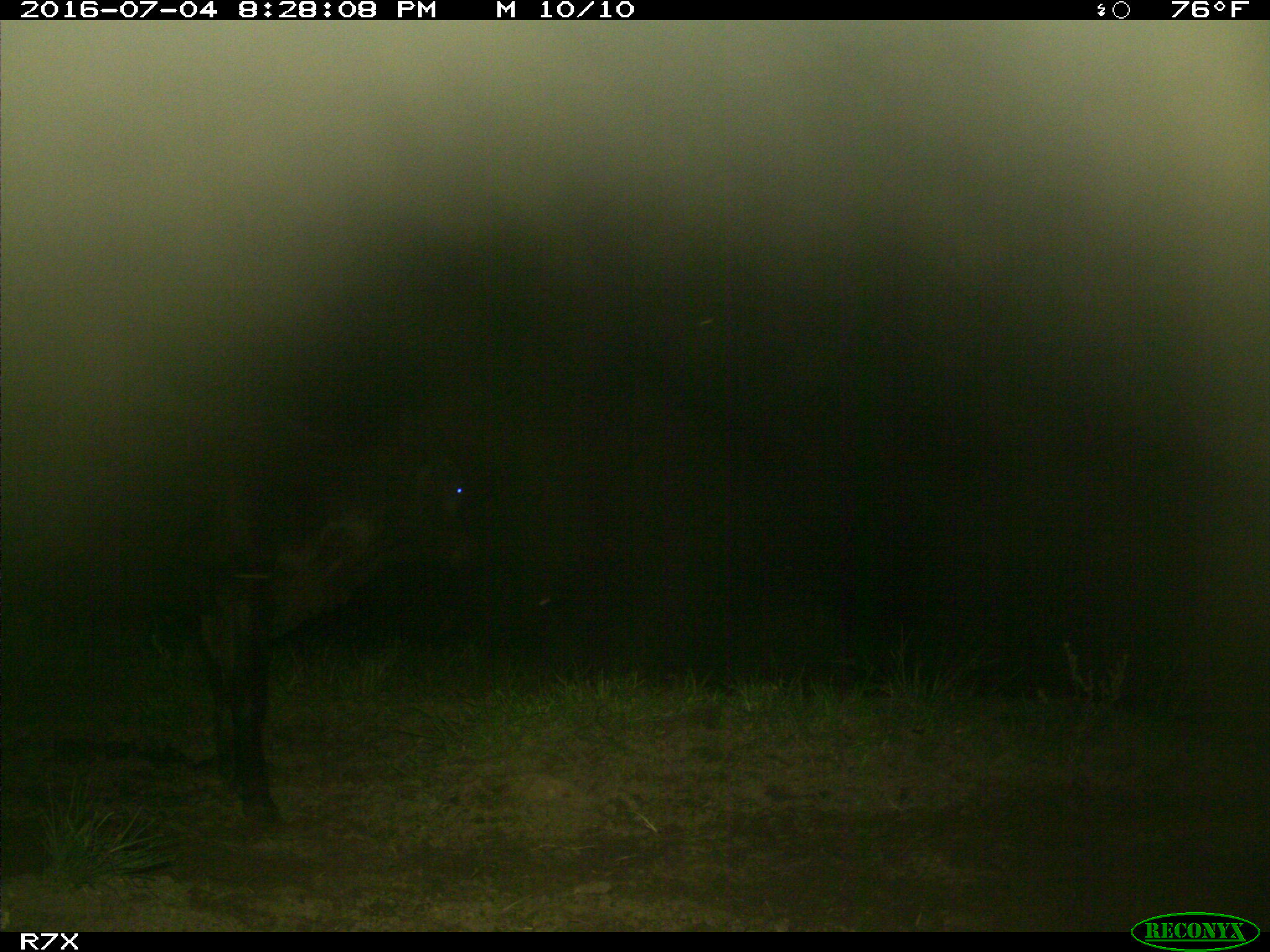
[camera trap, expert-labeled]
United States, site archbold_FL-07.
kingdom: Animalia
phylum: Chordata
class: Mammalia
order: Artiodactyla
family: Bovidae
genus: Bos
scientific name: Bos taurus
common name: domestic cow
Bos taurus (domestic cow).